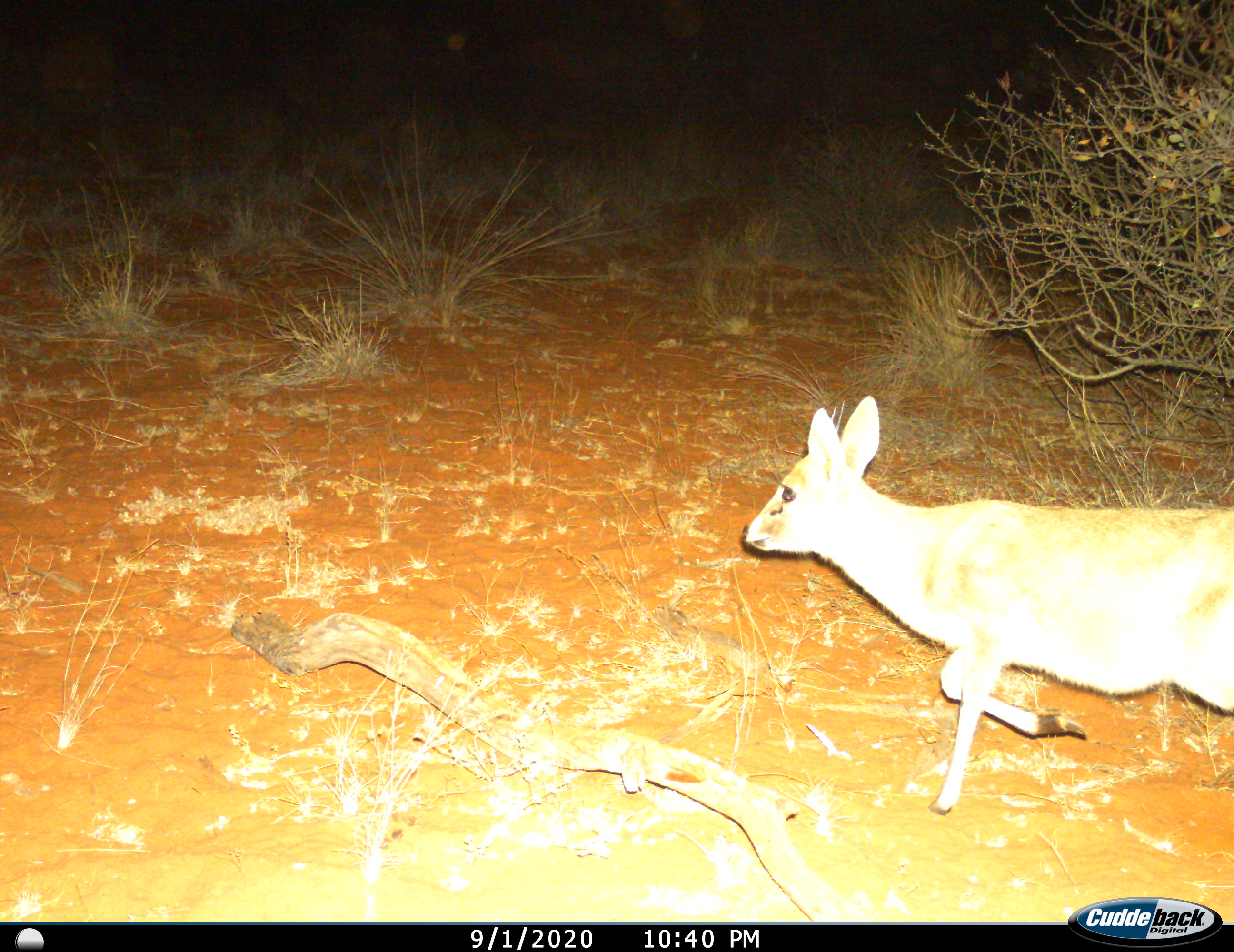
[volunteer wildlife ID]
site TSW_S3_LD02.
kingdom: Animalia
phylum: Chordata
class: Mammalia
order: Artiodactyla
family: Bovidae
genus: Sylvicapra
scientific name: Sylvicapra grimmia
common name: common duiker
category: duikercommongrey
Duikercommongrey (common duiker) (Sylvicapra grimmia), count 1. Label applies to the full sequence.